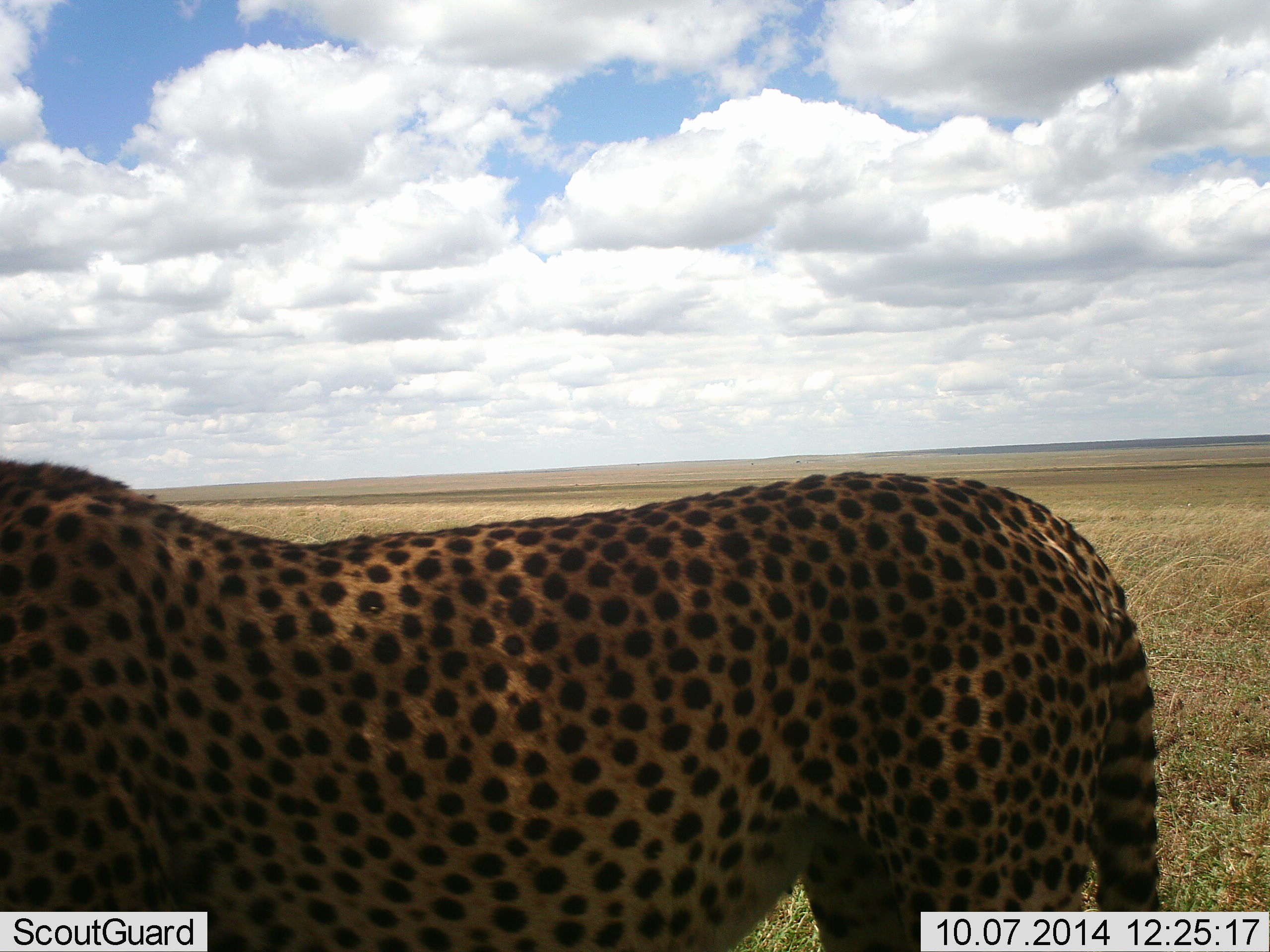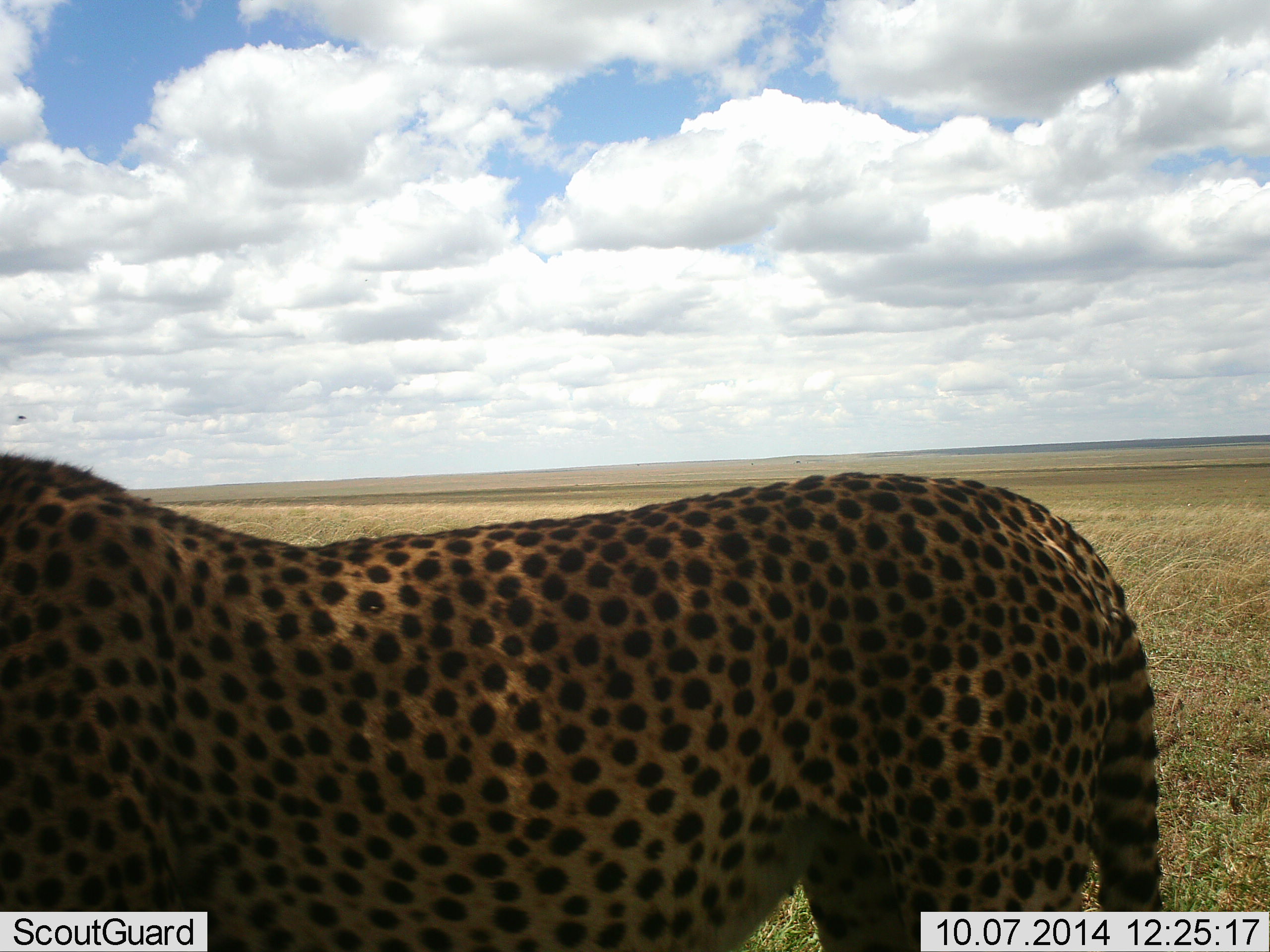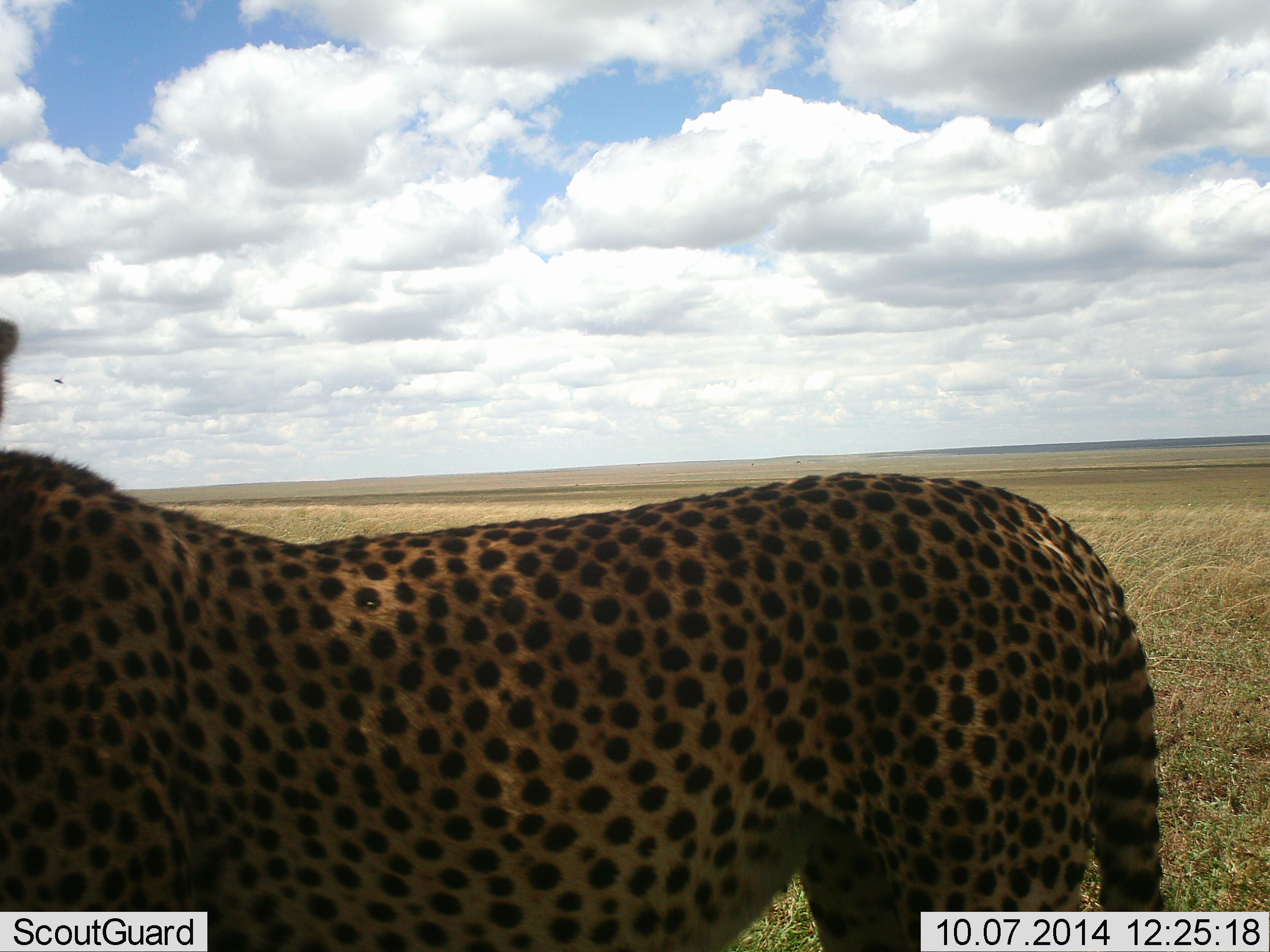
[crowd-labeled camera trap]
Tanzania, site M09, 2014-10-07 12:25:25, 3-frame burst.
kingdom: Animalia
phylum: Chordata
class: Mammalia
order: Carnivora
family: Felidae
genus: Acinonyx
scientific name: Acinonyx jubatus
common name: cheetah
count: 1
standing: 100%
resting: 0%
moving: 0%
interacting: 0%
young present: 0%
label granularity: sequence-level